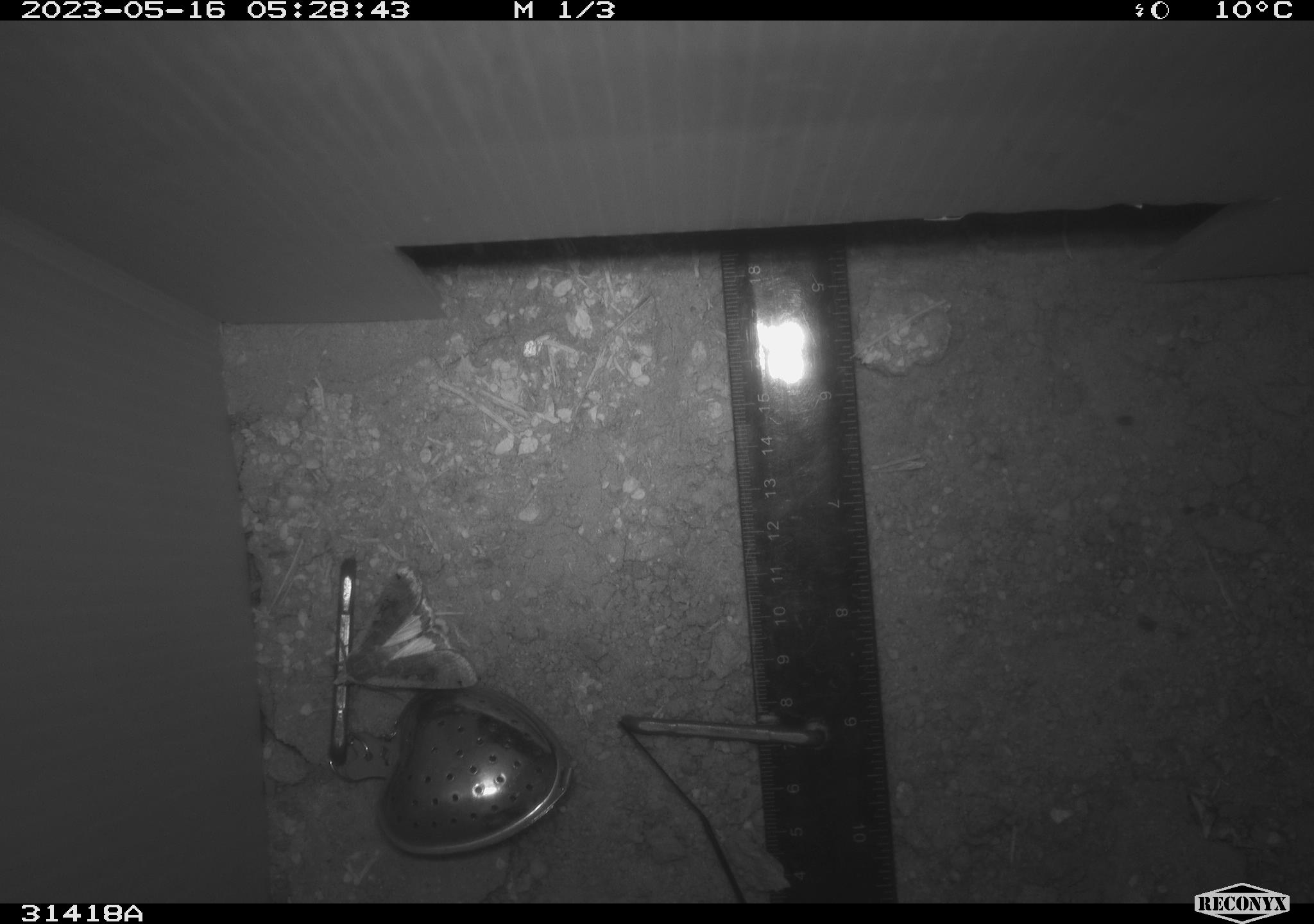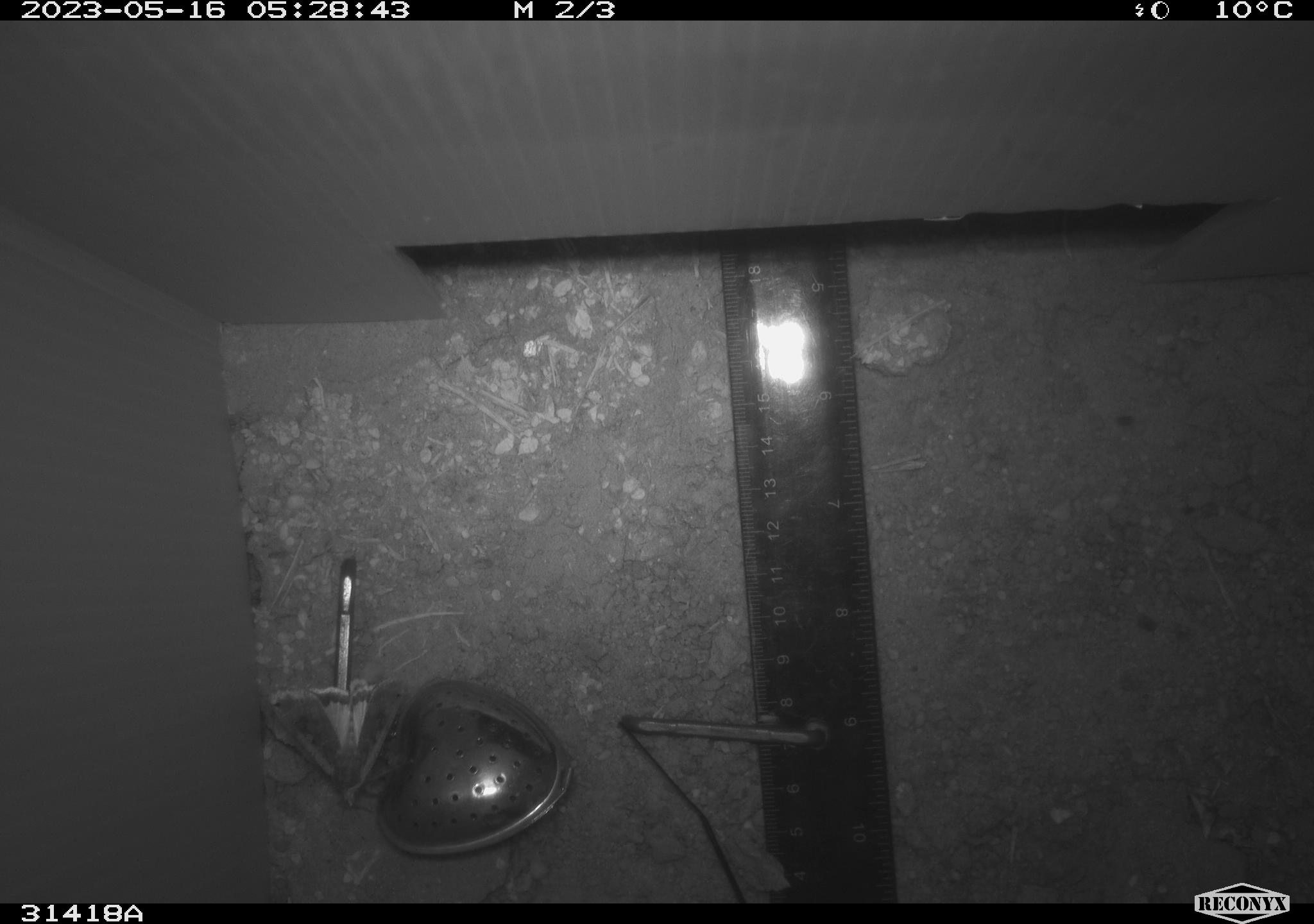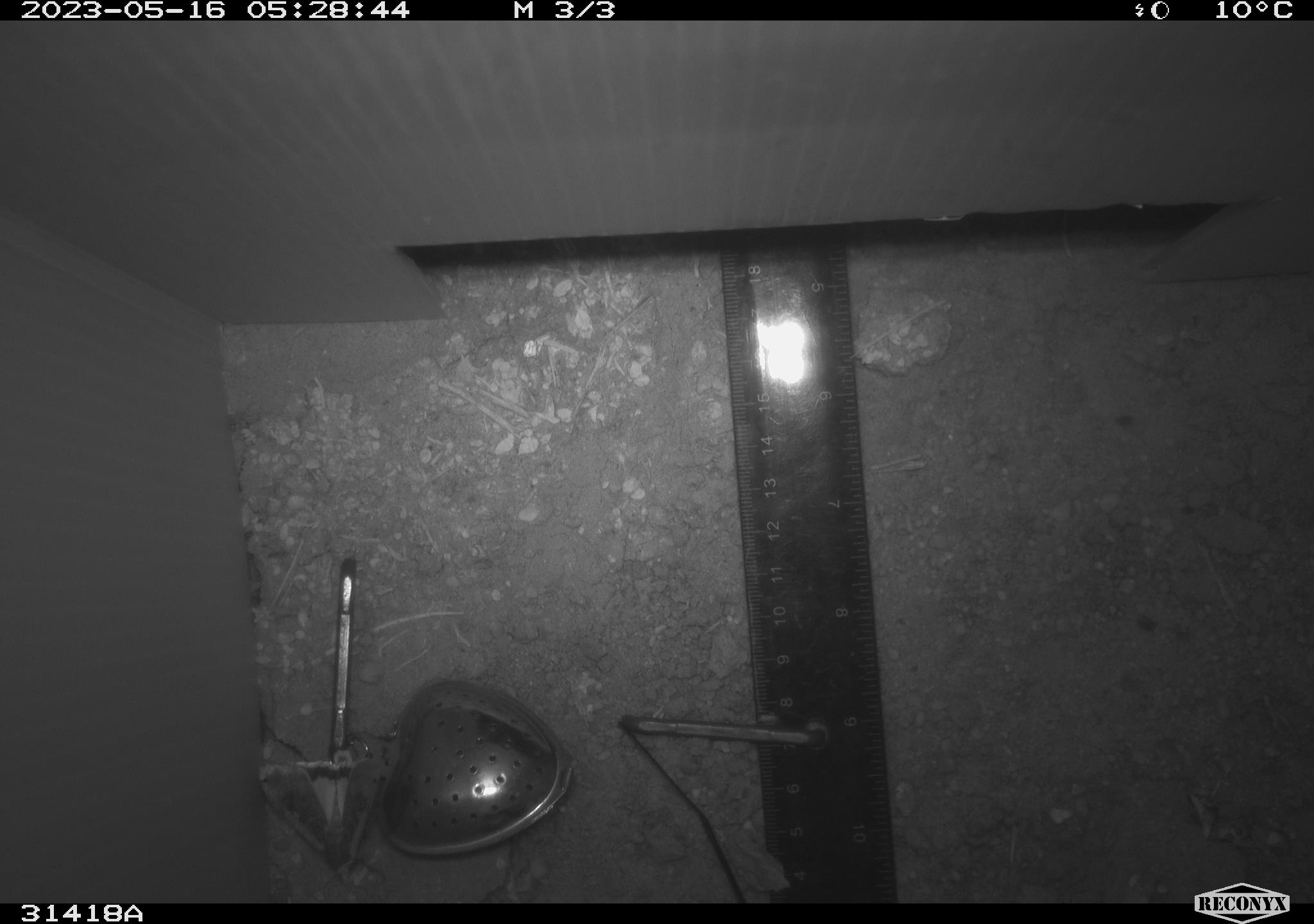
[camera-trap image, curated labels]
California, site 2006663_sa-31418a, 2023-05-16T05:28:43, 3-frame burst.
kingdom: Animalia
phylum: Arthropoda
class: Insecta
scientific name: Insecta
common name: insect